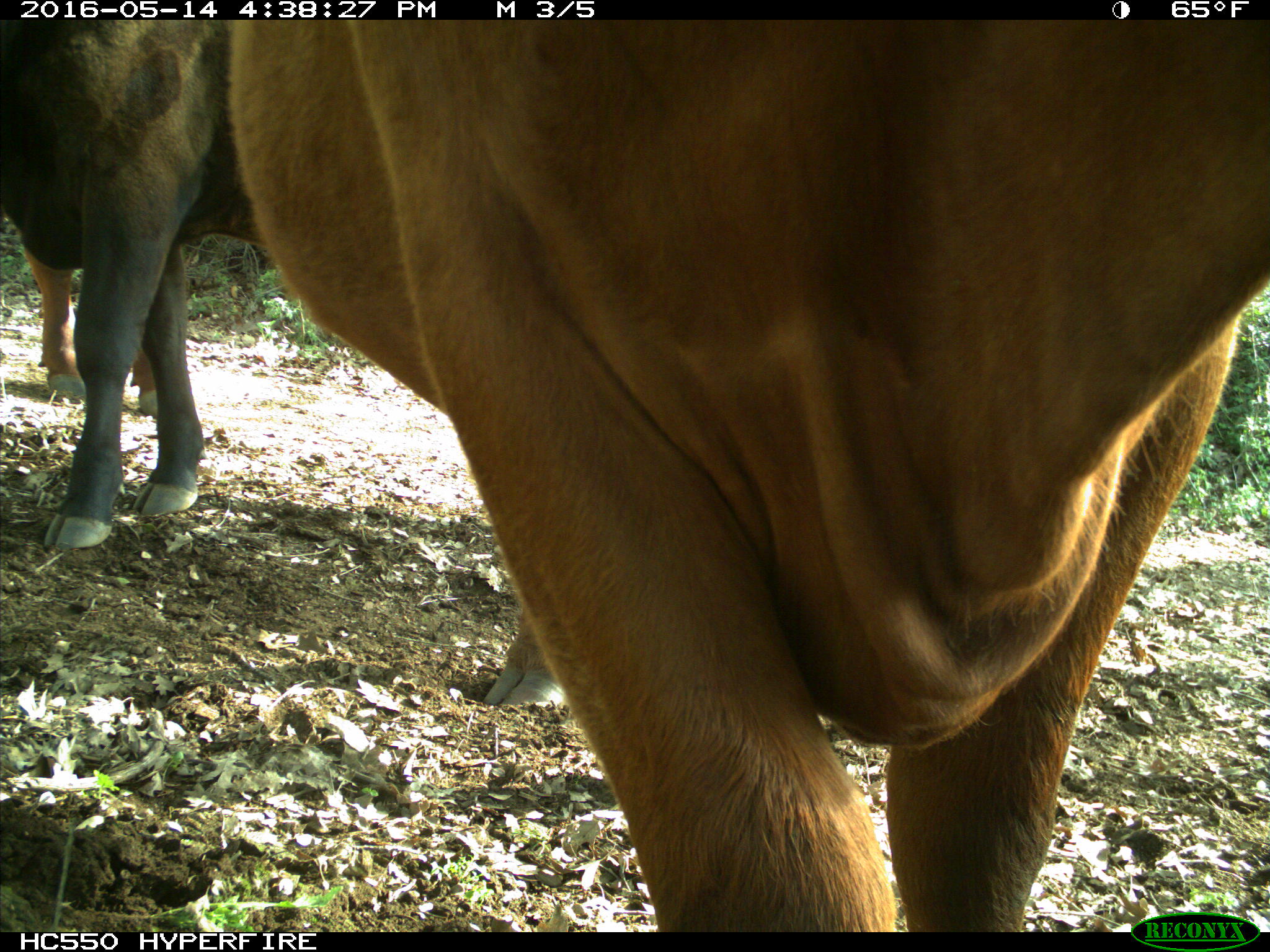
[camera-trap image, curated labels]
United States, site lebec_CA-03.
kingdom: Animalia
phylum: Chordata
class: Mammalia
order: Artiodactyla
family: Bovidae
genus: Bos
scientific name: Bos taurus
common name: domestic cow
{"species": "Bos taurus (domestic cow)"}